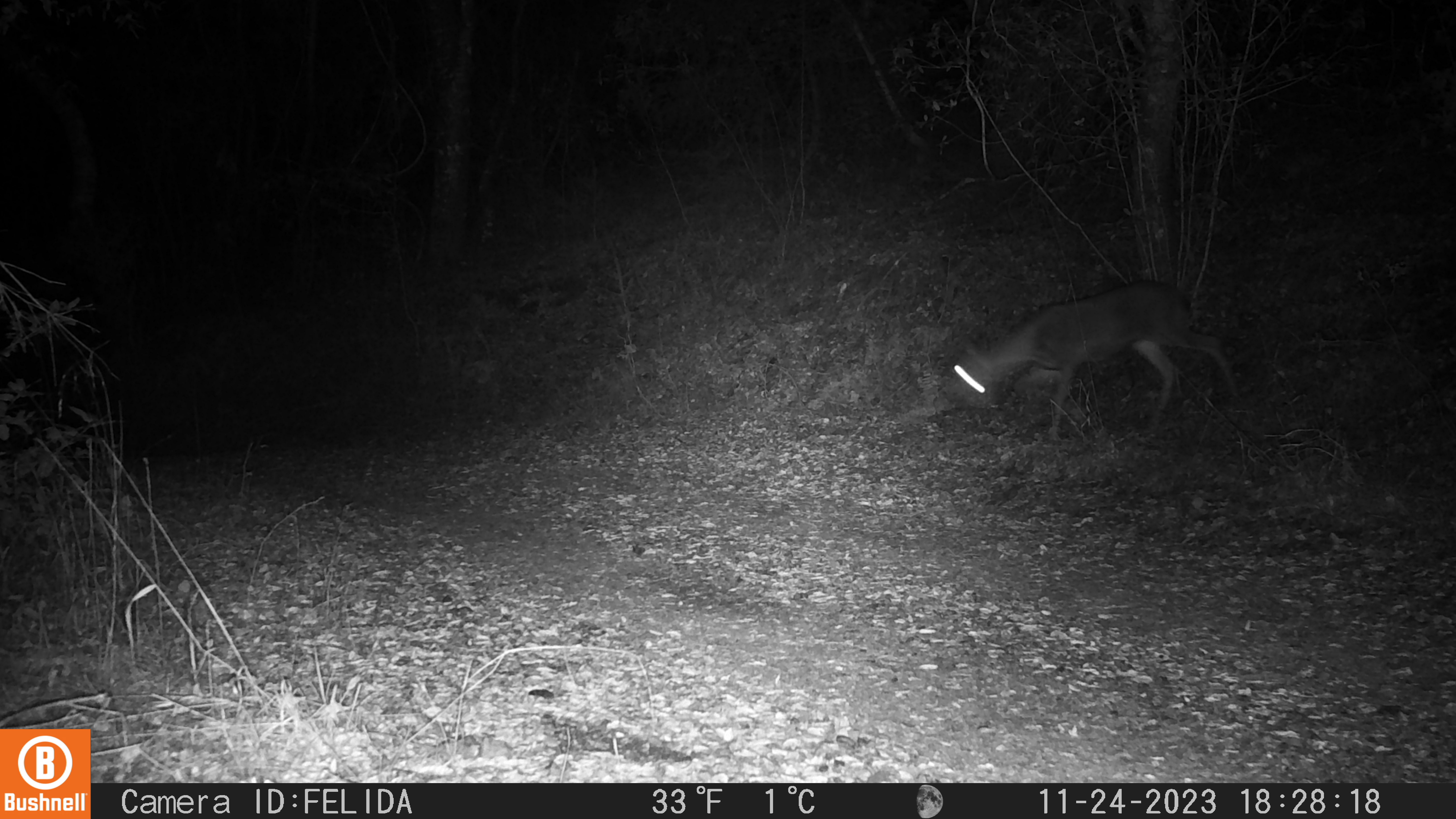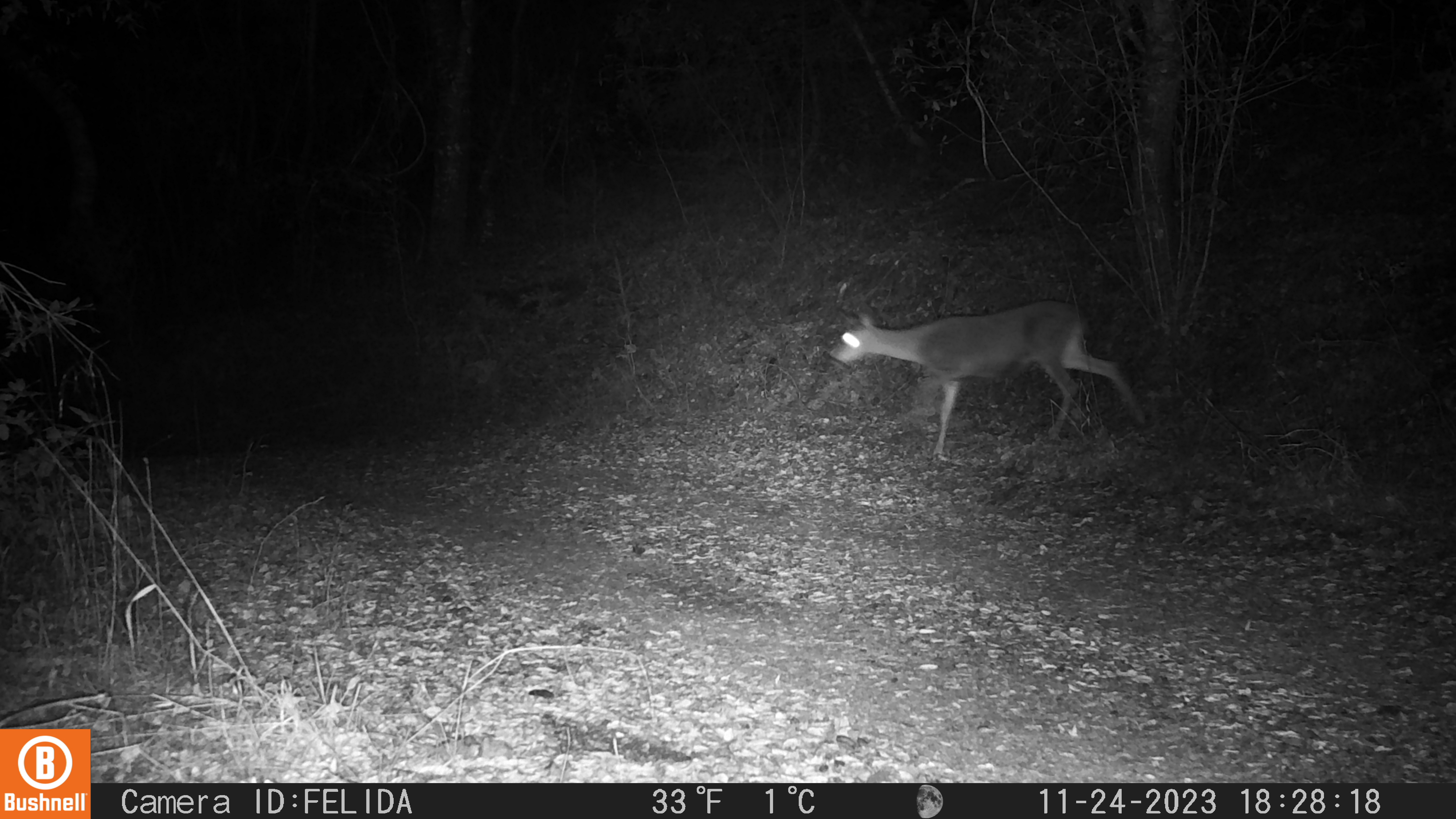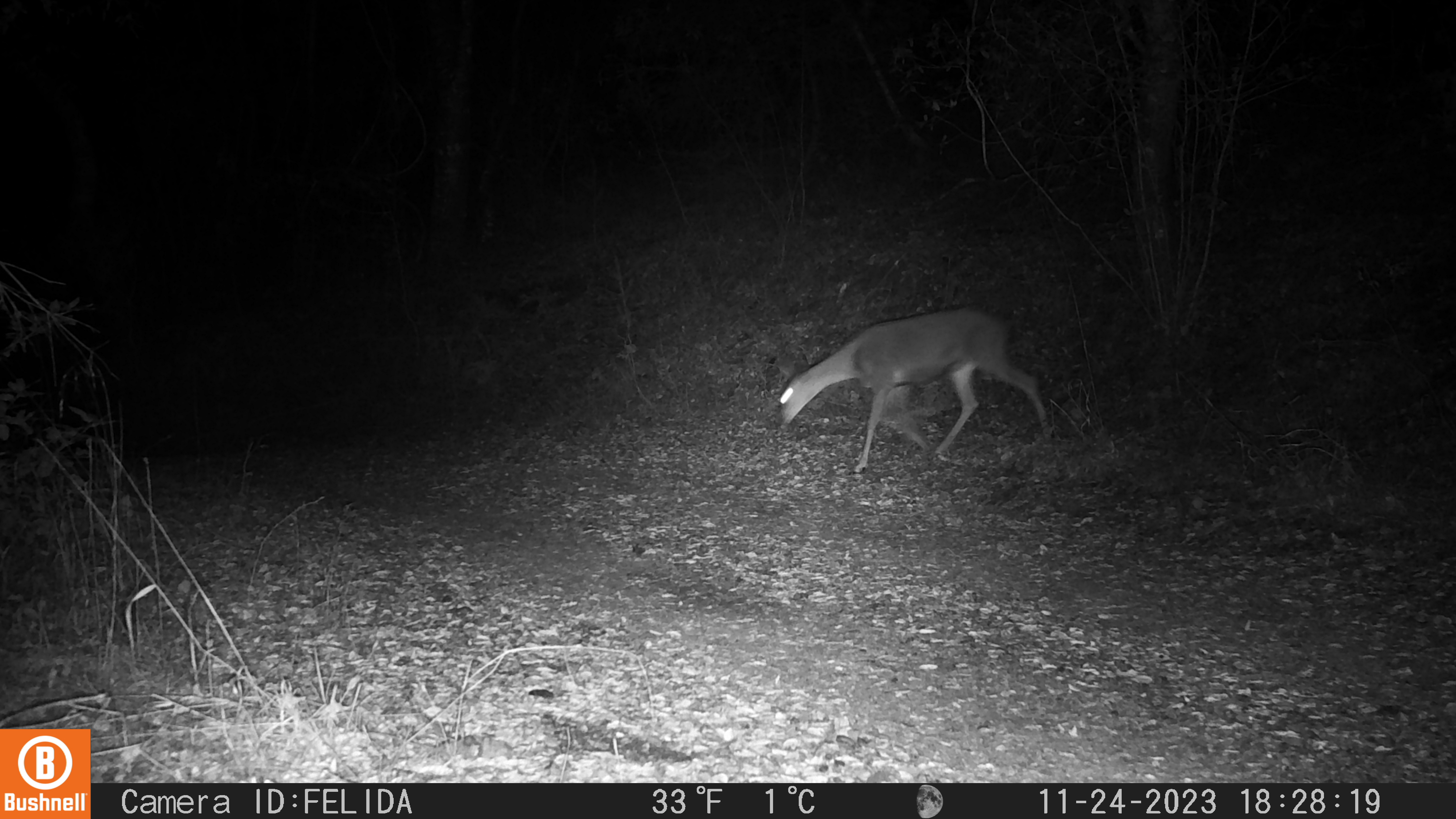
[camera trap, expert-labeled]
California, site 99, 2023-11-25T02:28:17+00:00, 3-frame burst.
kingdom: Animalia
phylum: Chordata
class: Mammalia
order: Artiodactyla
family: Cervidae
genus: Odocoileus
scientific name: Odocoileus hemionus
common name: mule deer